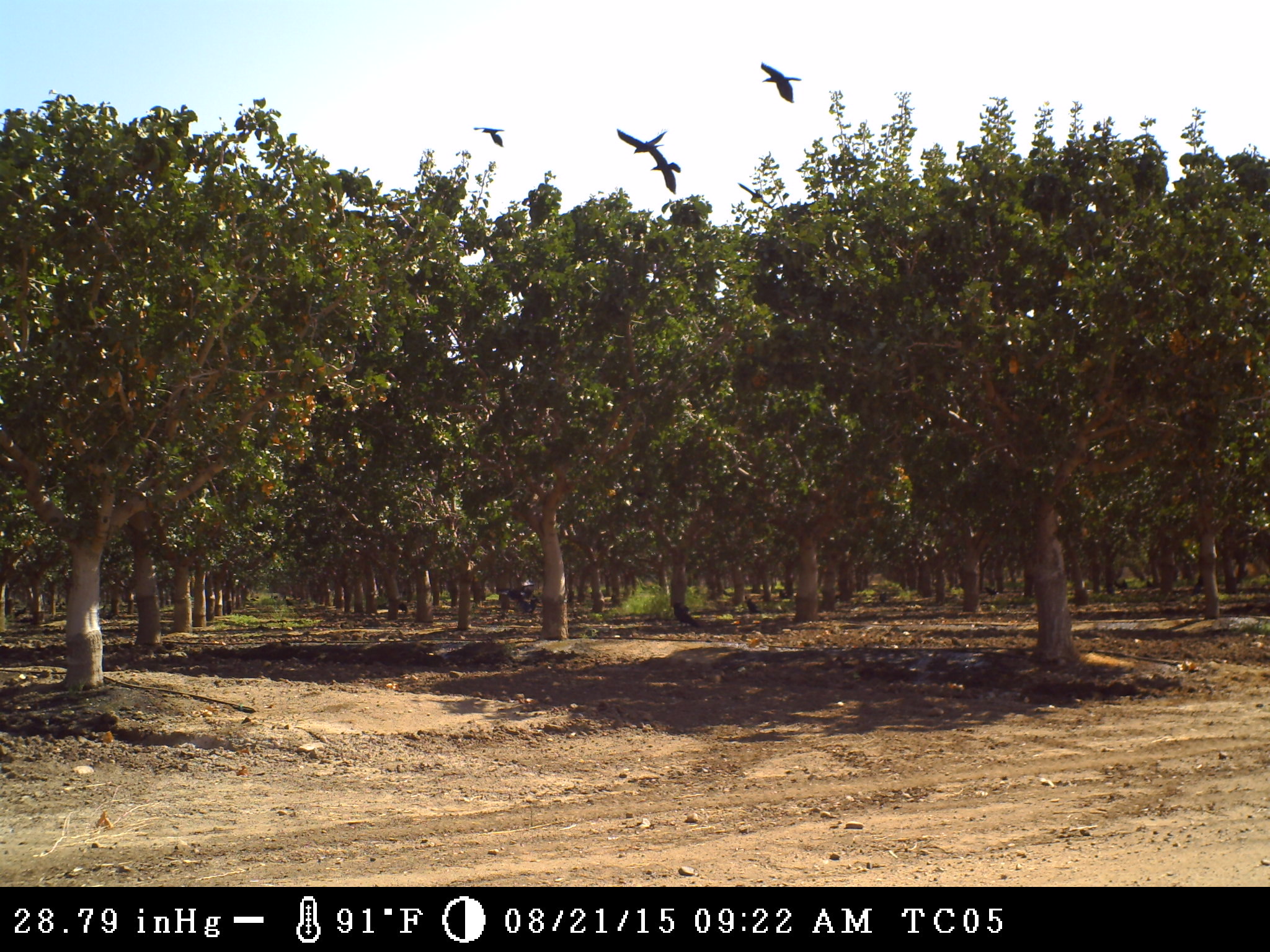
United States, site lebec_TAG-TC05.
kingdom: Animalia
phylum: Chordata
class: Aves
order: Passeriformes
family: Corvidae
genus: Corvus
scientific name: Corvus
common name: crows and ravens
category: unidentified corvus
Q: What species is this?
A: Unidentified corvus (crows and ravens) (Corvus).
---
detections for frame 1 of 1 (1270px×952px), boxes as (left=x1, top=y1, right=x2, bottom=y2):
animal: (left=760, top=61, right=802, bottom=104); (left=647, top=147, right=681, bottom=195); (left=616, top=128, right=670, bottom=155); (left=736, top=182, right=773, bottom=209); (left=672, top=600, right=701, bottom=628); (left=473, top=127, right=505, bottom=148)